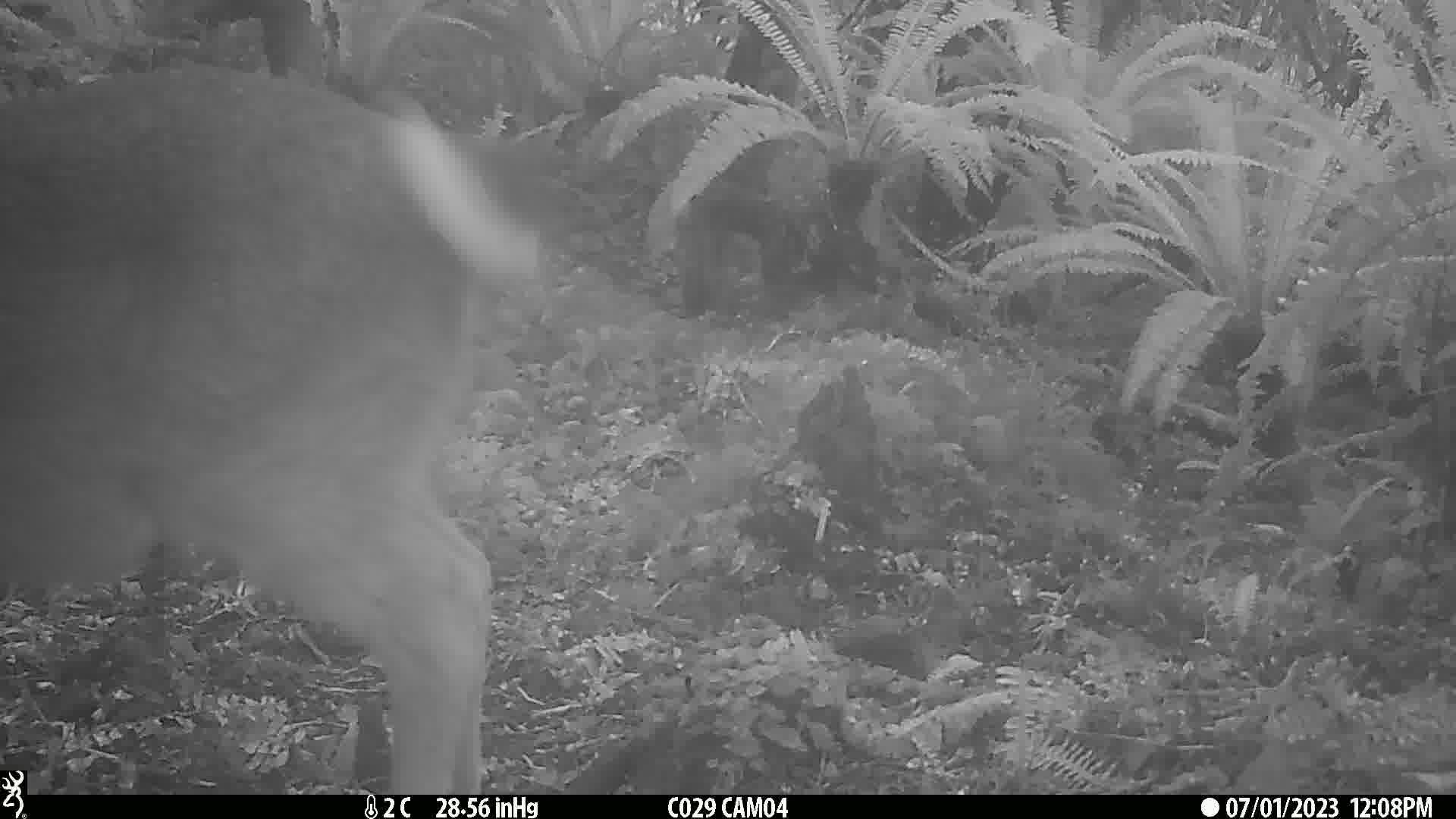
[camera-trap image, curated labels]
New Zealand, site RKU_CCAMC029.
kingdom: Animalia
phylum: Chordata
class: Mammalia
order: Artiodactyla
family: Cervidae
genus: Odocoileus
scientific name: Odocoileus virginianus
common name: white-tailed deer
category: white tailed deer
White tailed deer (white-tailed deer) (Odocoileus virginianus).